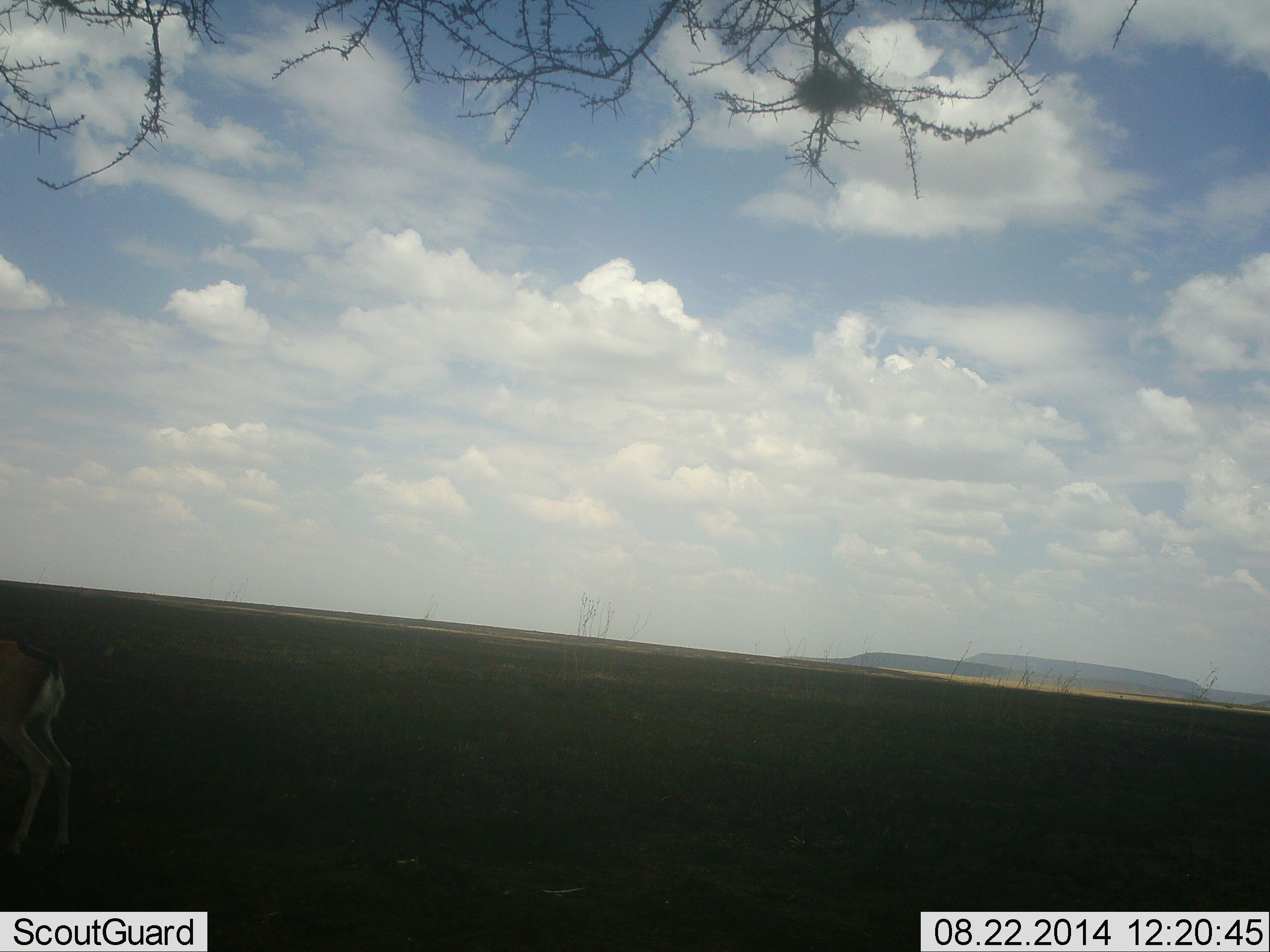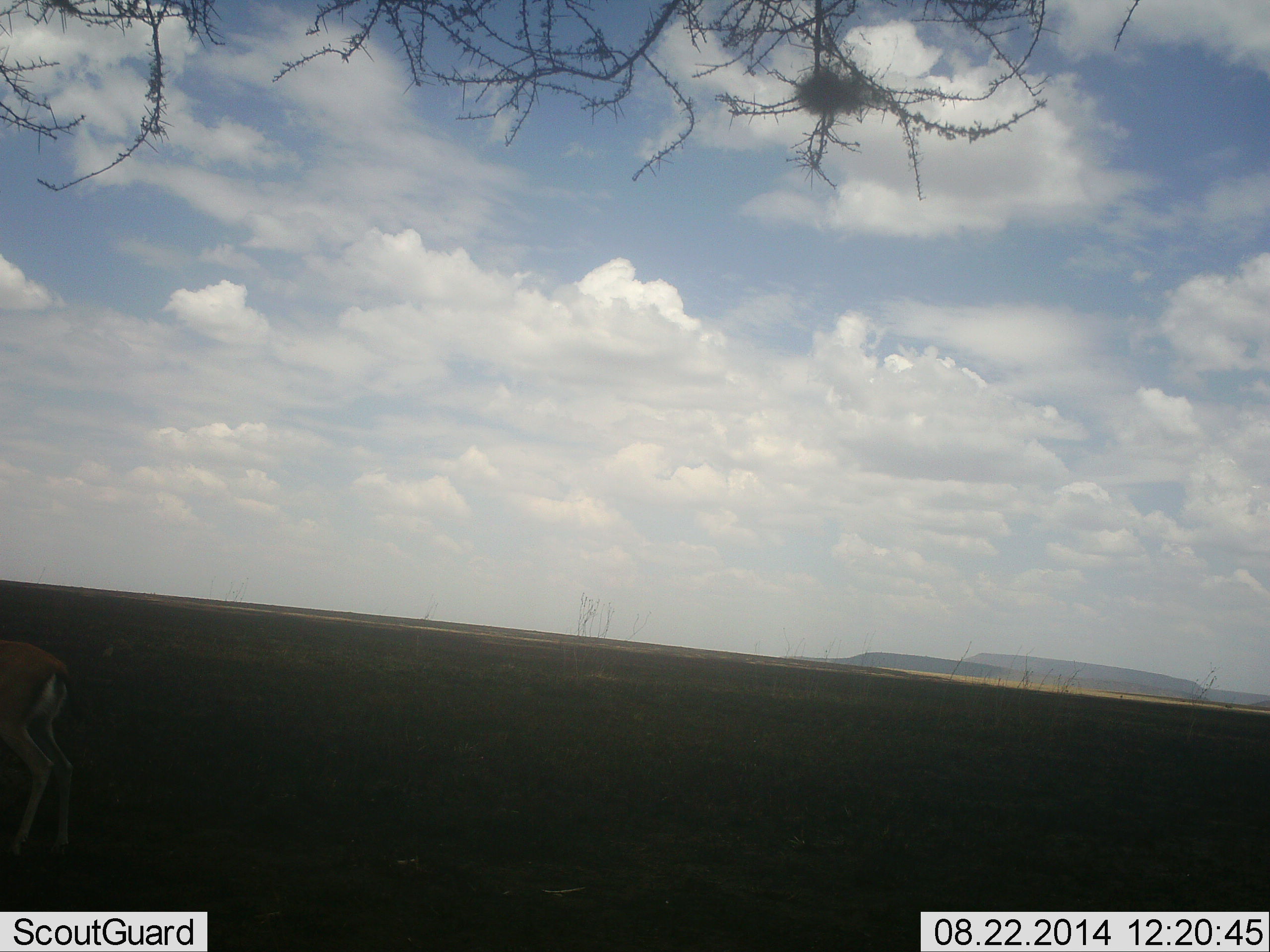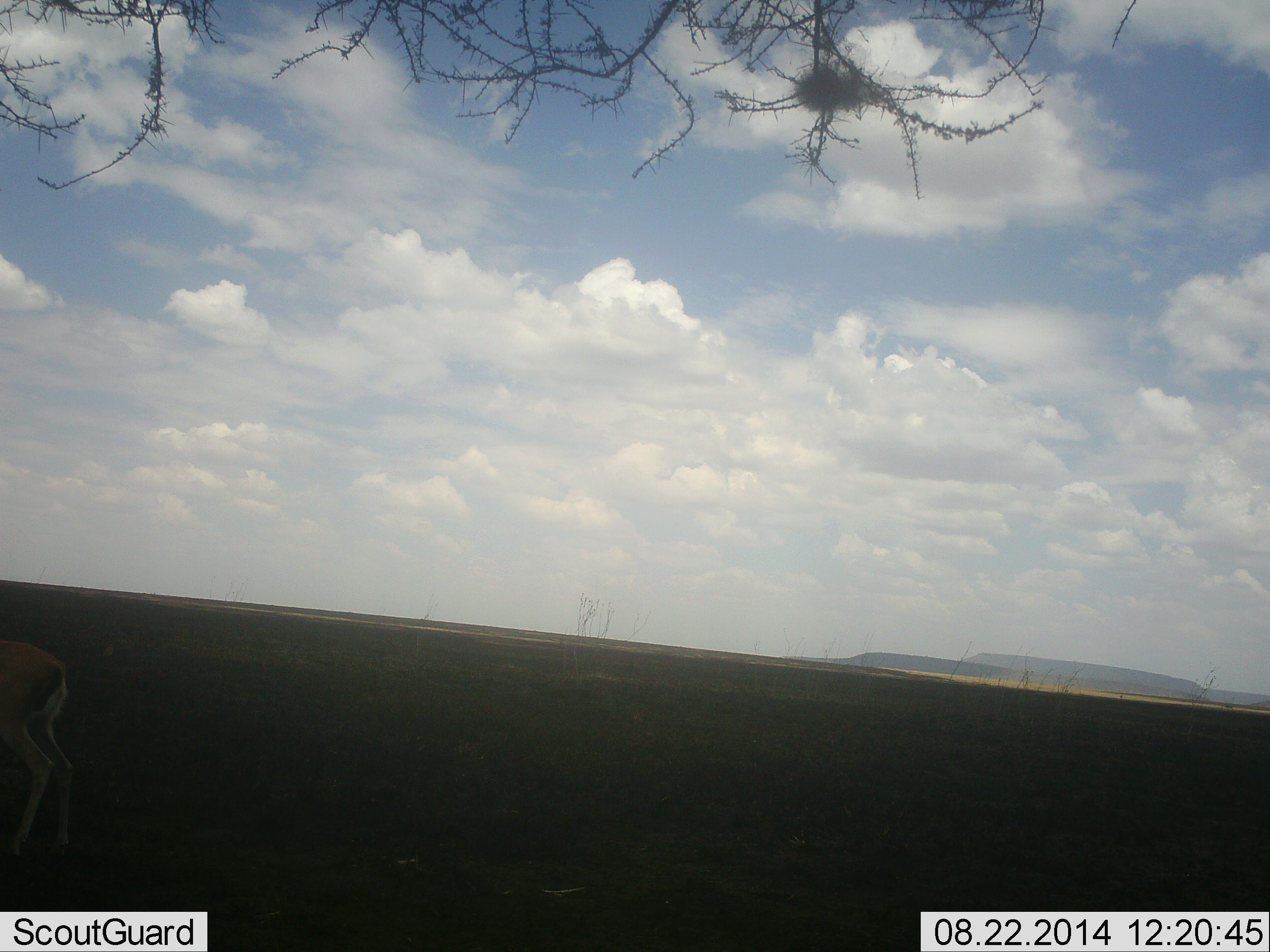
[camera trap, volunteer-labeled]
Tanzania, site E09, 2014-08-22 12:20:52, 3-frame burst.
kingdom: Animalia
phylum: Chordata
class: Mammalia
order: Artiodactyla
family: Bovidae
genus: Eudorcas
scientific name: Eudorcas thomsonii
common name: thomson's gazelle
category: gazellethomsons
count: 1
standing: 80%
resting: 0%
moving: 10%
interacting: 0%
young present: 0%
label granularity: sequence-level